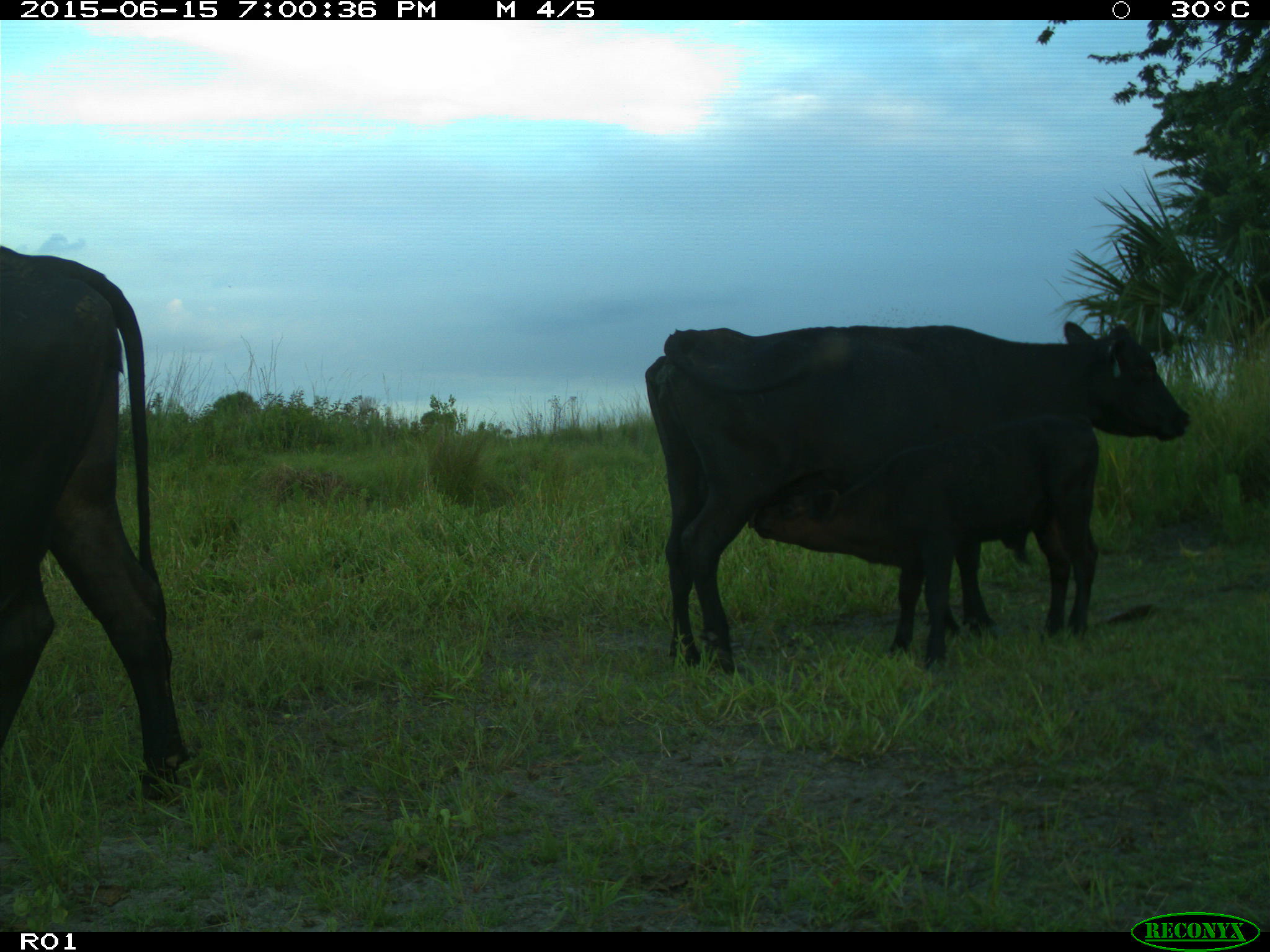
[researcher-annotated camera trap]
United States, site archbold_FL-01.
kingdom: Animalia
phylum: Chordata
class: Mammalia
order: Artiodactyla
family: Bovidae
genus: Bos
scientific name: Bos taurus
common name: domestic cow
Bos taurus (domestic cow).